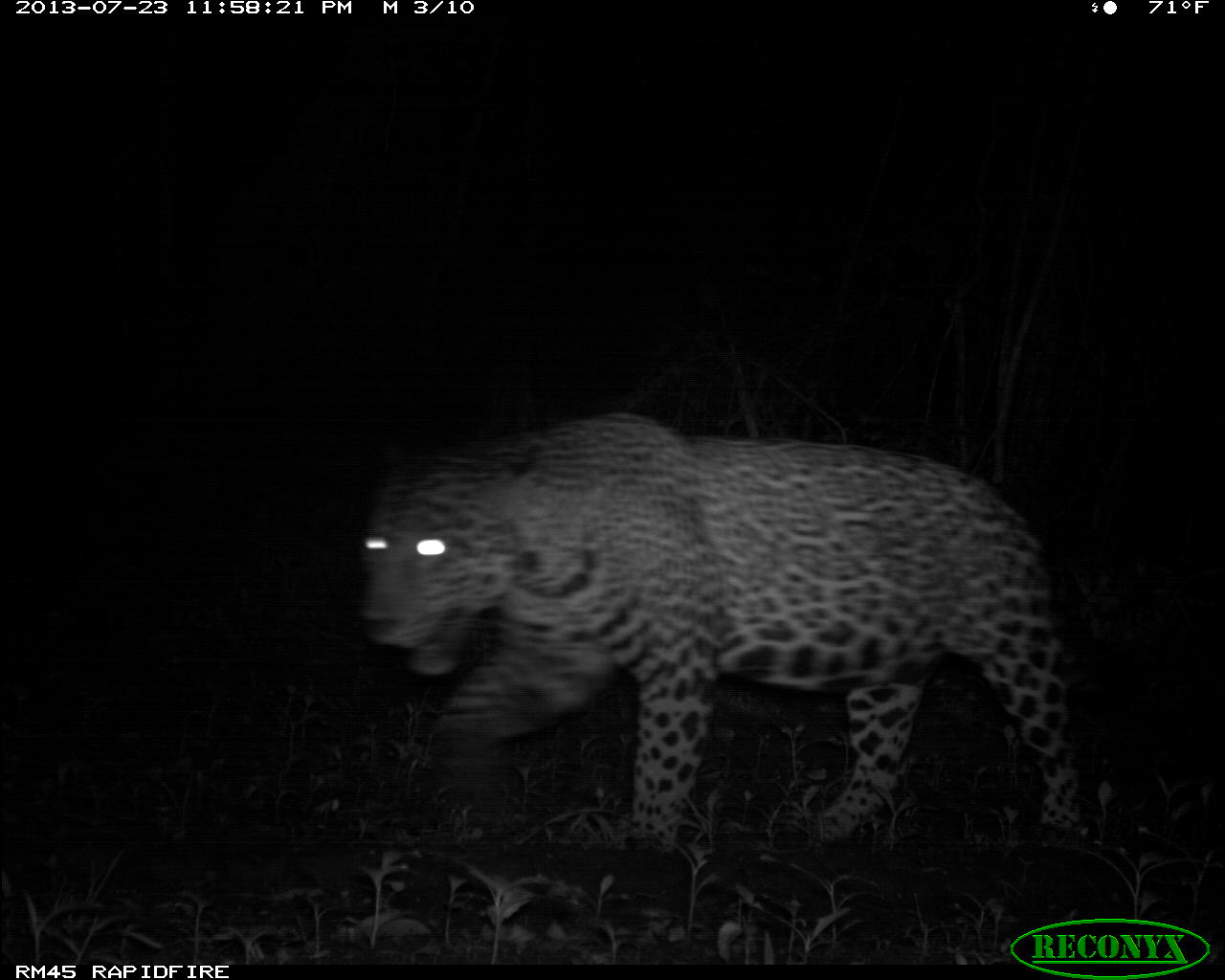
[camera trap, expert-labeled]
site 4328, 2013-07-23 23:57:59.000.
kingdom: Animalia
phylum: Chordata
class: Mammalia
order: Carnivora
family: Felidae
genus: Panthera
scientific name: Panthera onca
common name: jaguar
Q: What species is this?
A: Panthera onca (jaguar).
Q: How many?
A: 1.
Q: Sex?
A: Male.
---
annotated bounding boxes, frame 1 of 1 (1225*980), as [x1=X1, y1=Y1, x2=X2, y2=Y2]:
panthera onca: [x1=355, y1=409, x2=1092, y2=849]